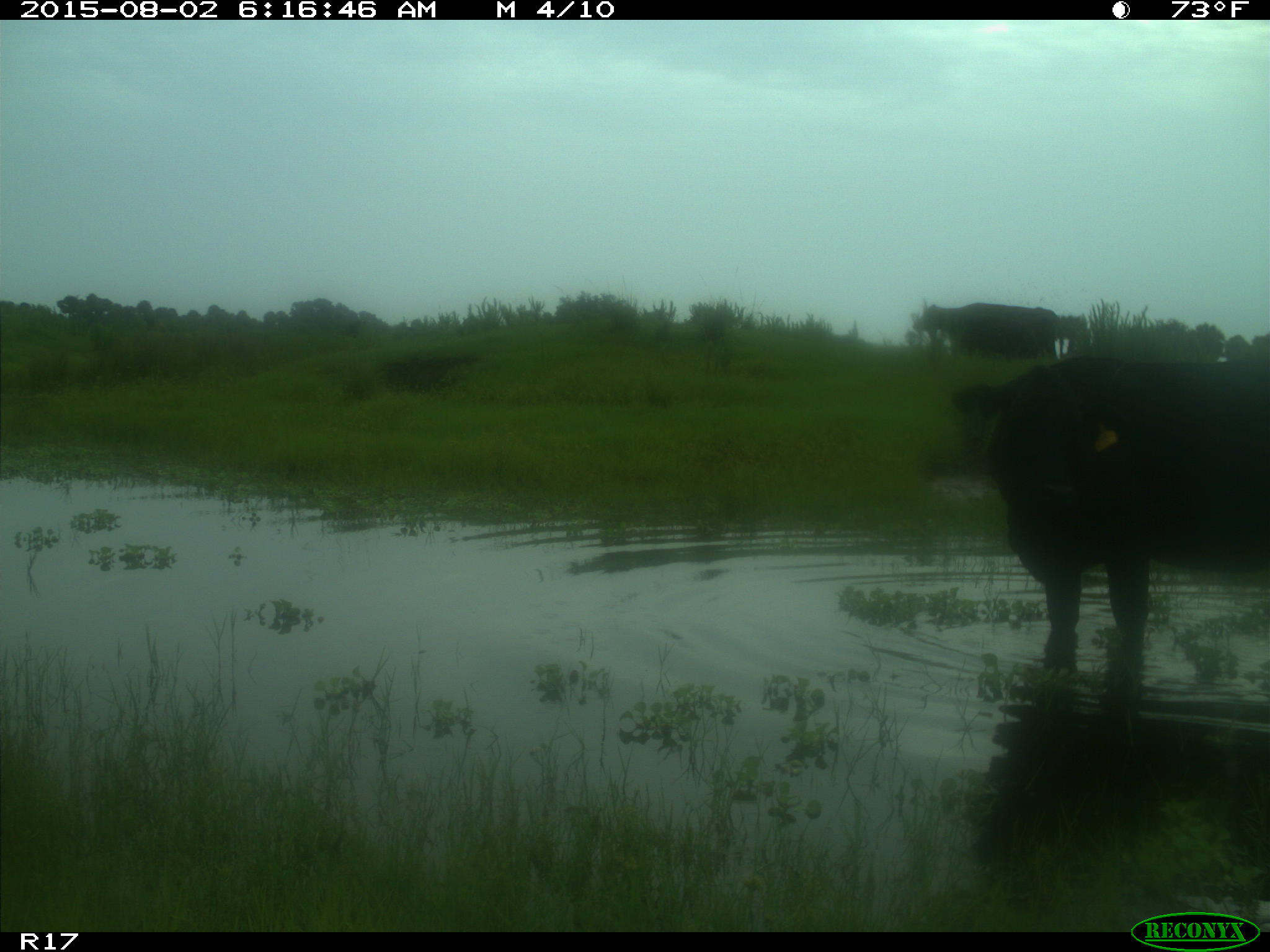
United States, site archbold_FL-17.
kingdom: Animalia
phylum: Chordata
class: Mammalia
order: Artiodactyla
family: Bovidae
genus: Bos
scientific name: Bos taurus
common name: domestic cow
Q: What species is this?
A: Bos taurus (domestic cow).